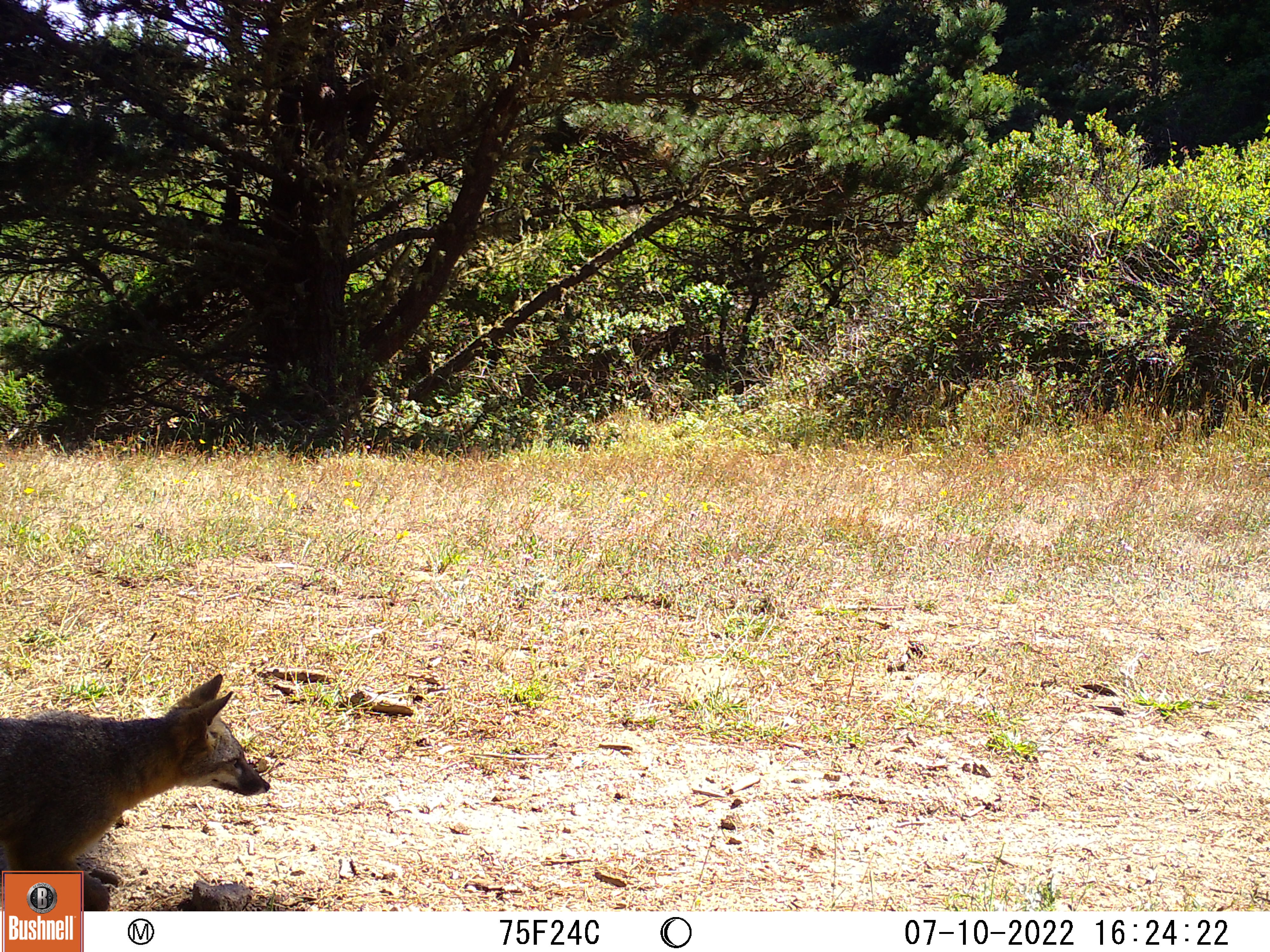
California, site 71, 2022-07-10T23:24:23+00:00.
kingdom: Animalia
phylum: Chordata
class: Mammalia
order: Carnivora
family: Canidae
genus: Urocyon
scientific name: Urocyon cinereoargenteus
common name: gray fox